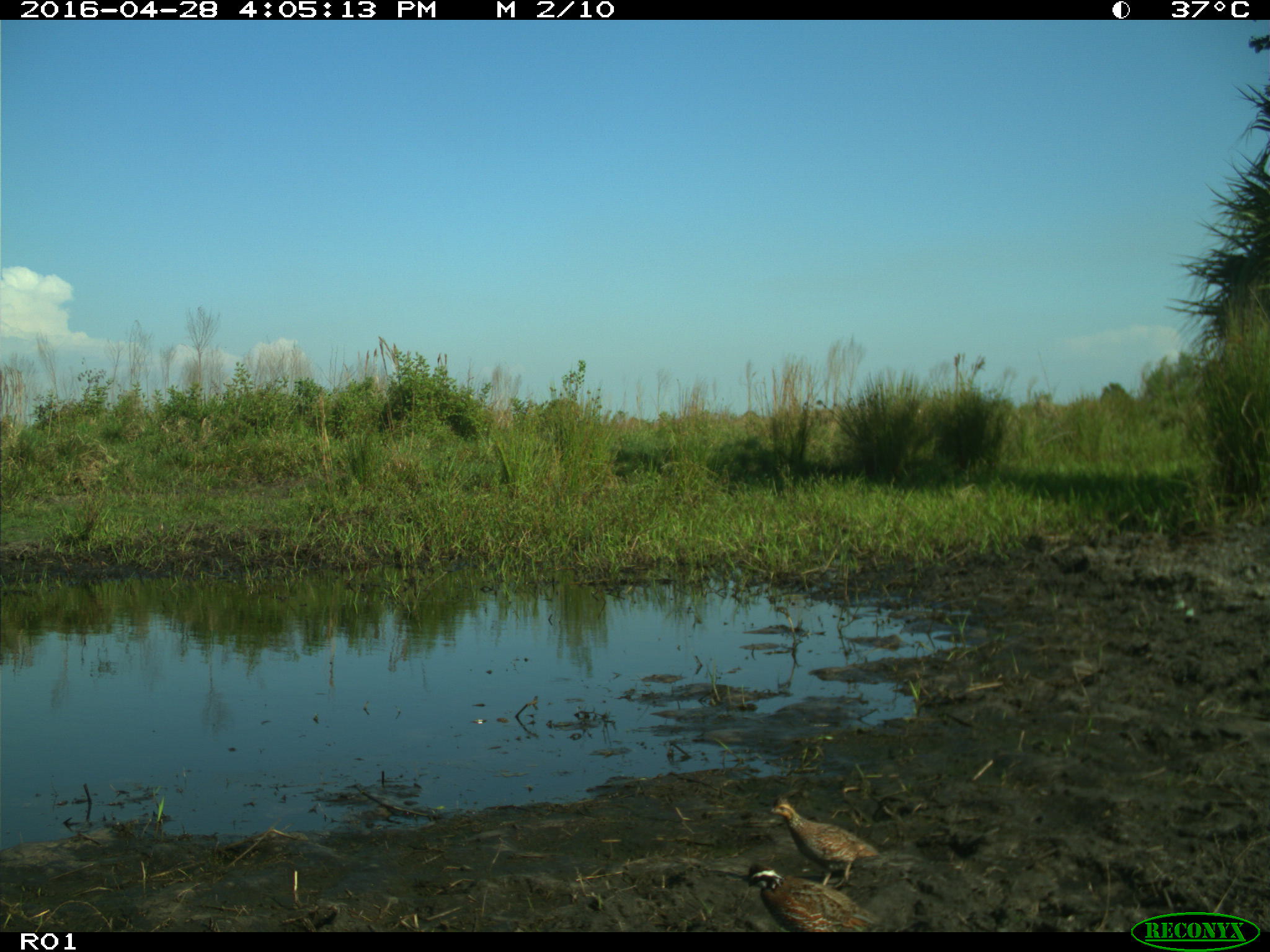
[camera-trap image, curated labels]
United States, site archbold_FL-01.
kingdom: Animalia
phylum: Chordata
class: Aves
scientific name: Aves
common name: birds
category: unidentified bird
Unidentified bird (birds) (Aves).